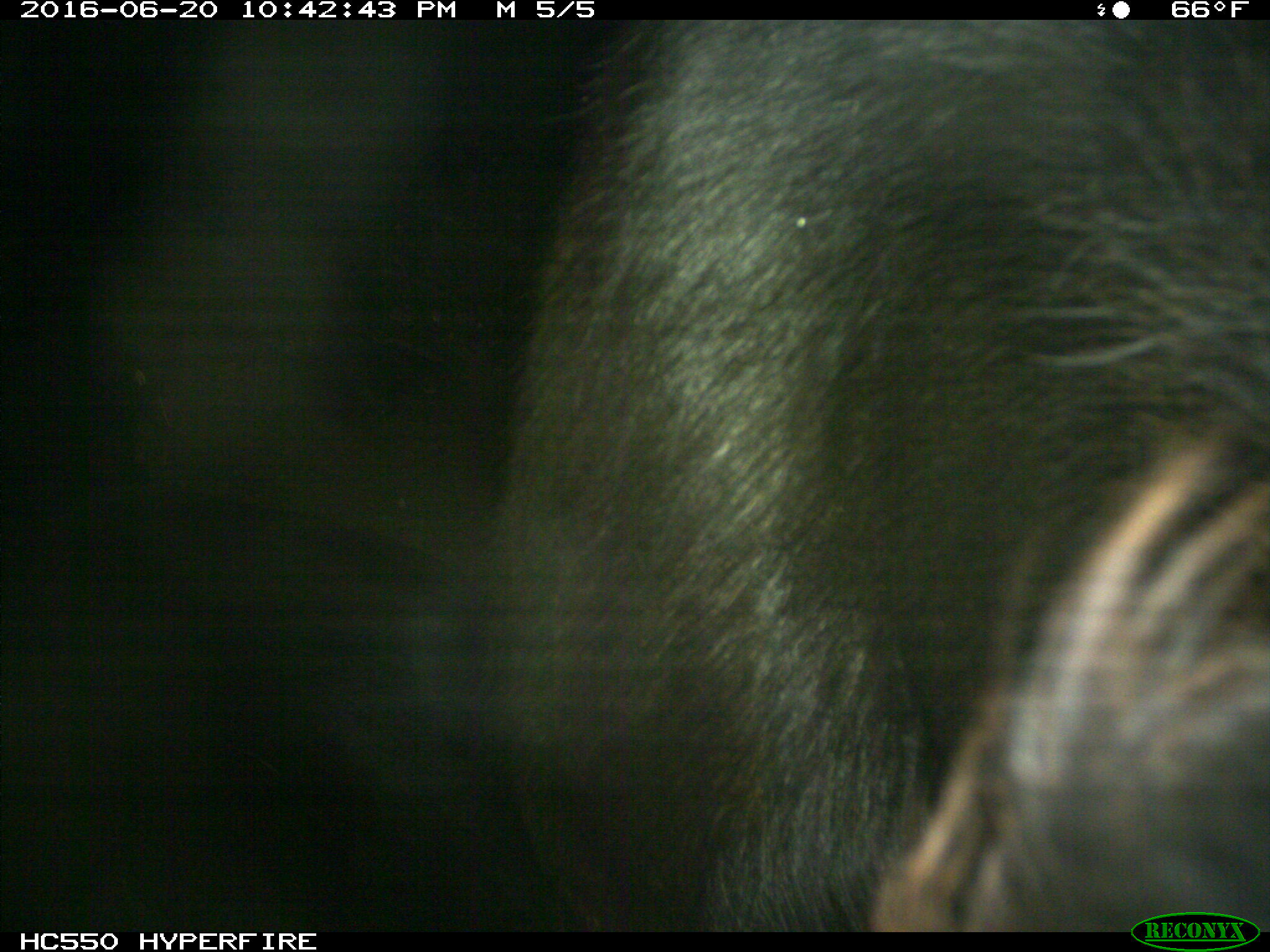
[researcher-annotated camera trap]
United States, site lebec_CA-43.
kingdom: Animalia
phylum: Chordata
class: Mammalia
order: Artiodactyla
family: Bovidae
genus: Bos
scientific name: Bos taurus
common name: domestic cow